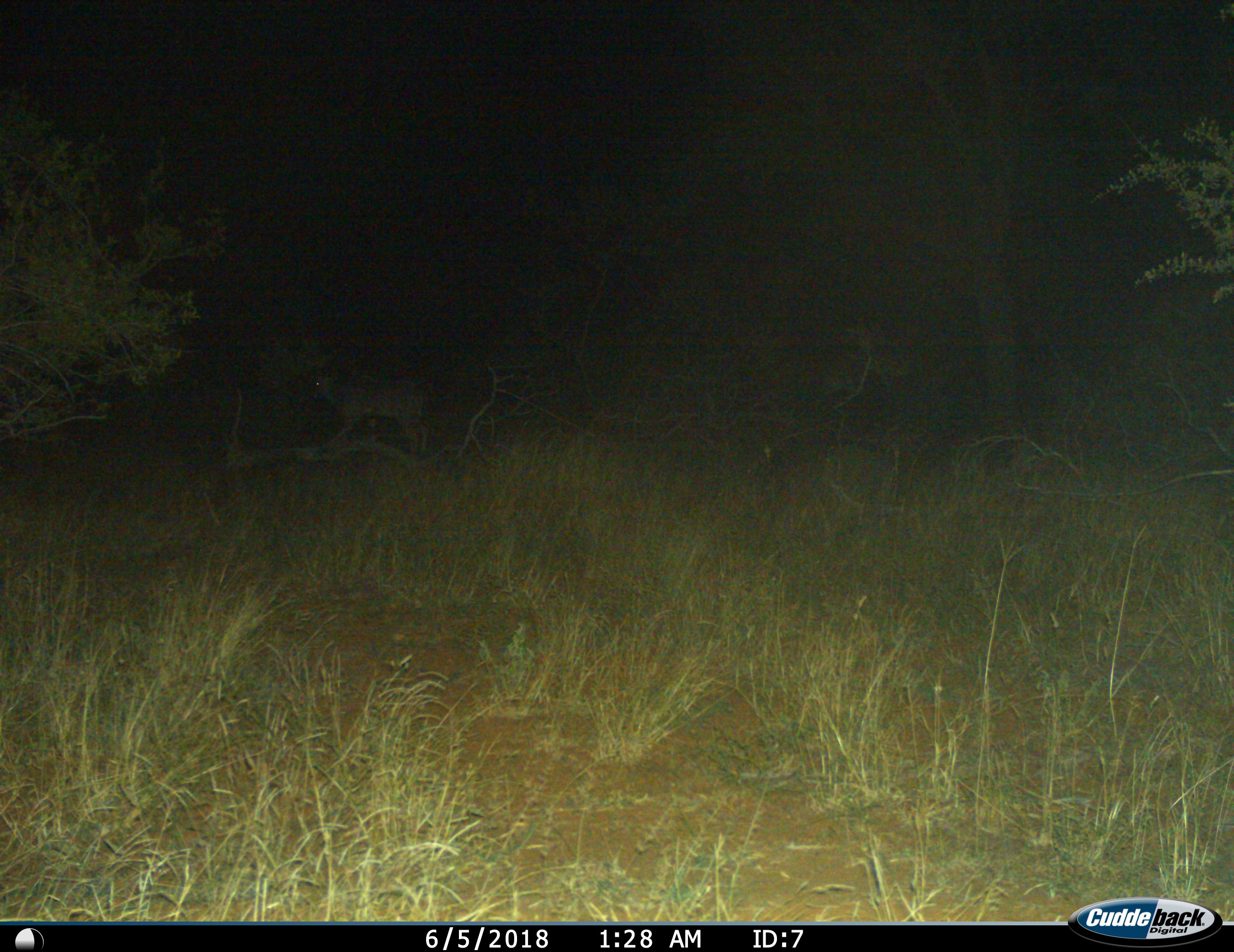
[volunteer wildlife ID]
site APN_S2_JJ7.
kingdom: Animalia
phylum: Chordata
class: Mammalia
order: Artiodactyla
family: Bovidae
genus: Aepyceros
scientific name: Aepyceros melampus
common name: impala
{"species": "impala (Aepyceros melampus)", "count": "1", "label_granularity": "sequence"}